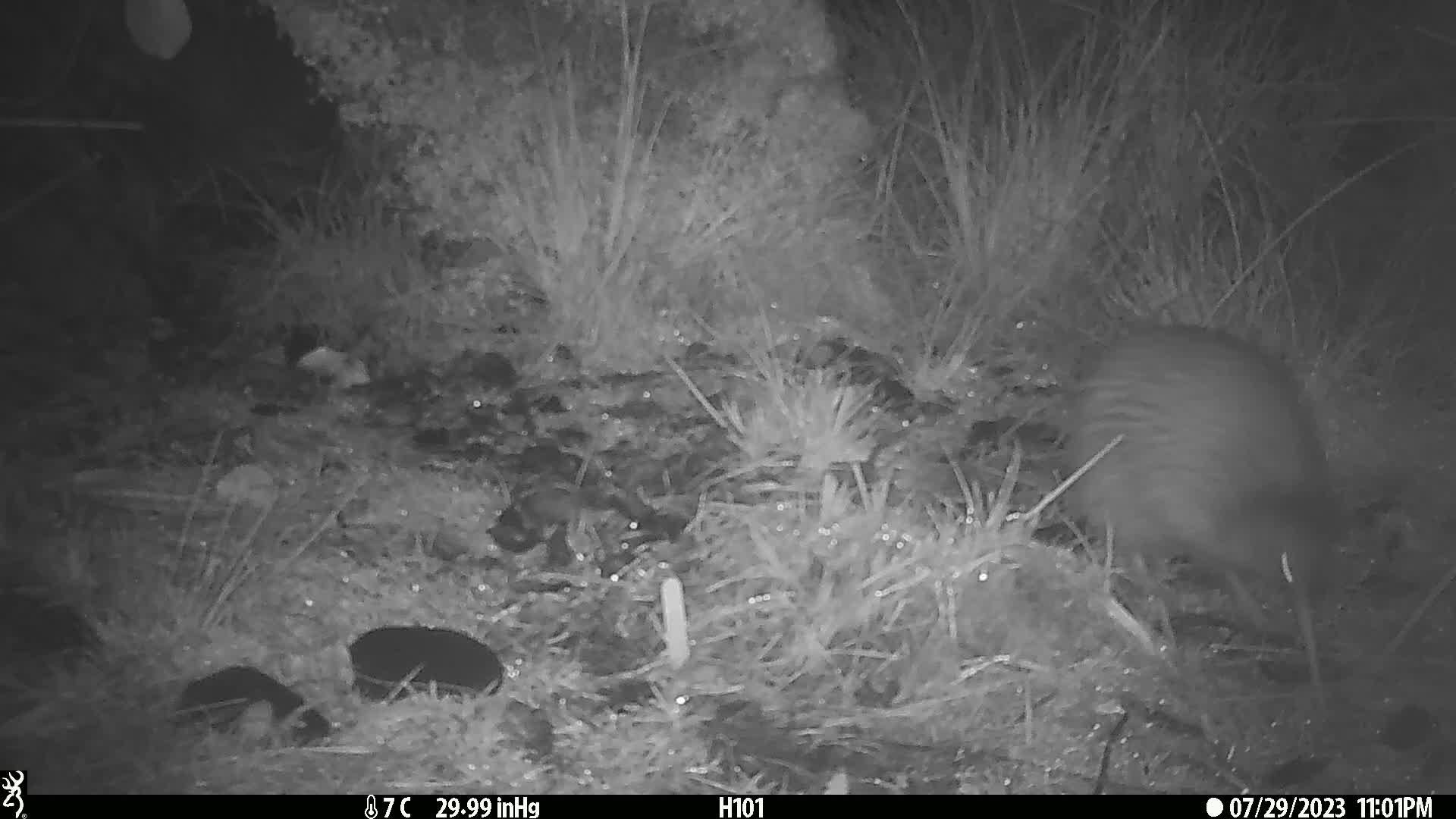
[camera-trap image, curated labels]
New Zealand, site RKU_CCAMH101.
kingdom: Animalia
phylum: Chordata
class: Aves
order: Apterygiformes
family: Apterygidae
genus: Apteryx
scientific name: Apteryx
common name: kiwi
Kiwi (Apteryx).